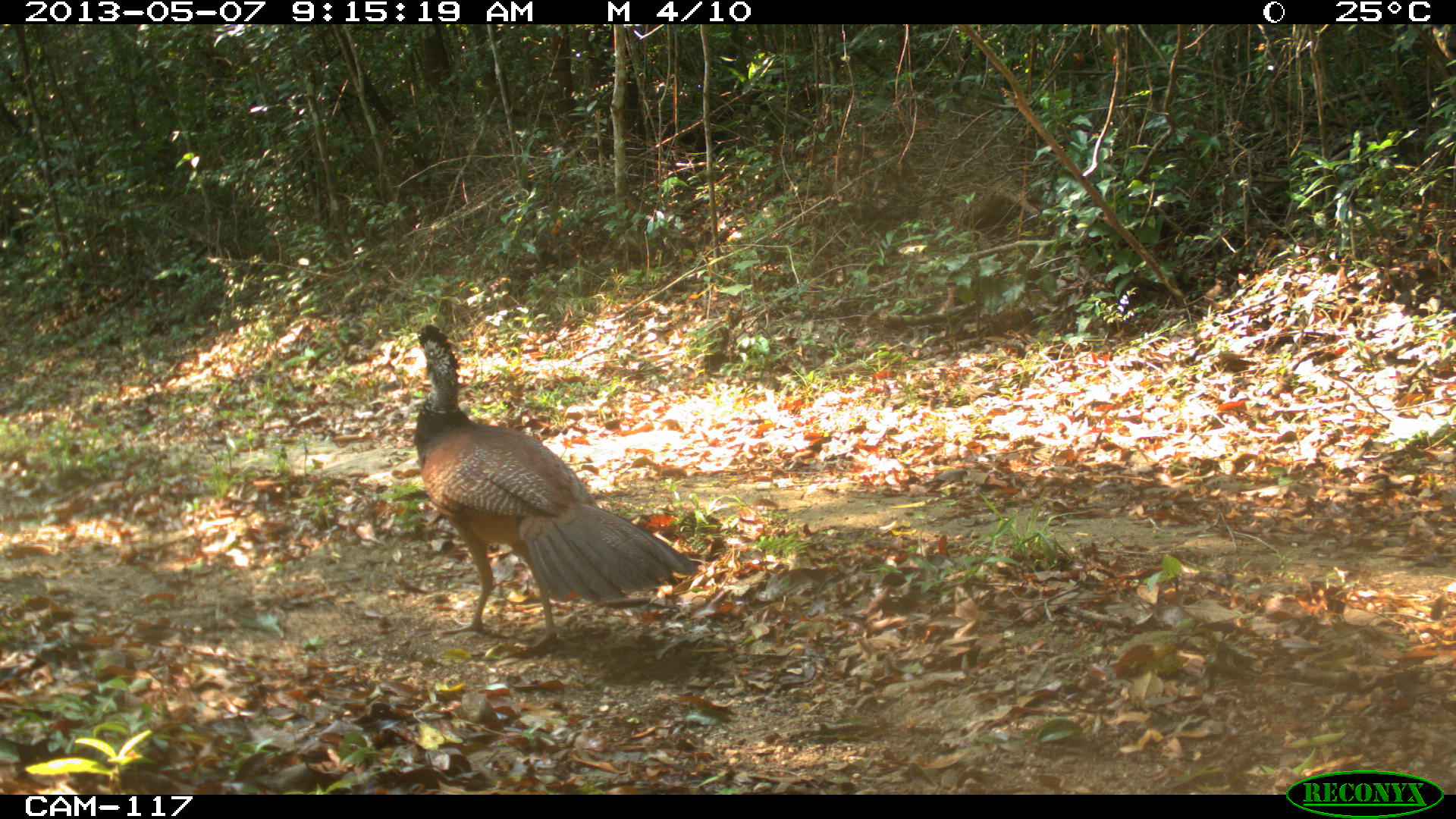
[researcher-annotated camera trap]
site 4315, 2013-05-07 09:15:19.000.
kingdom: Animalia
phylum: Chordata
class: Aves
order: Galliformes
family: Cracidae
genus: Crax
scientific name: Crax rubra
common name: great curassow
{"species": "Crax rubra (great curassow)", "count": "1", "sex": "female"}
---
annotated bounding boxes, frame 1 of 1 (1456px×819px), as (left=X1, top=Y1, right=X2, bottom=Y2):
crax rubra: (left=412, top=321, right=698, bottom=649)